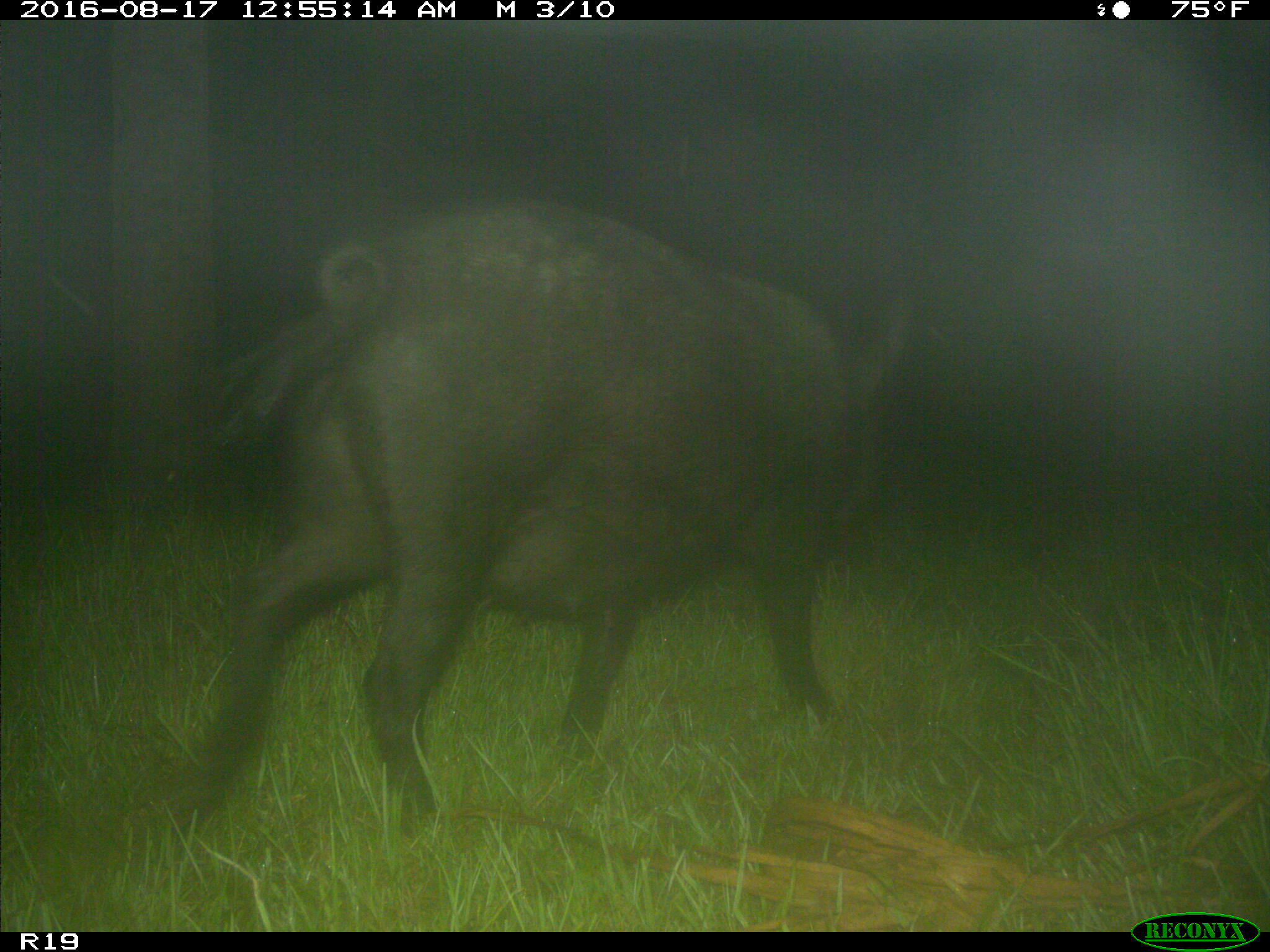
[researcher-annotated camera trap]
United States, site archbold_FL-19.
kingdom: Animalia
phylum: Chordata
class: Mammalia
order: Artiodactyla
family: Suidae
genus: Sus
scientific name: Sus scrofa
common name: wild boar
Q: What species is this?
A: Sus scrofa (wild boar).